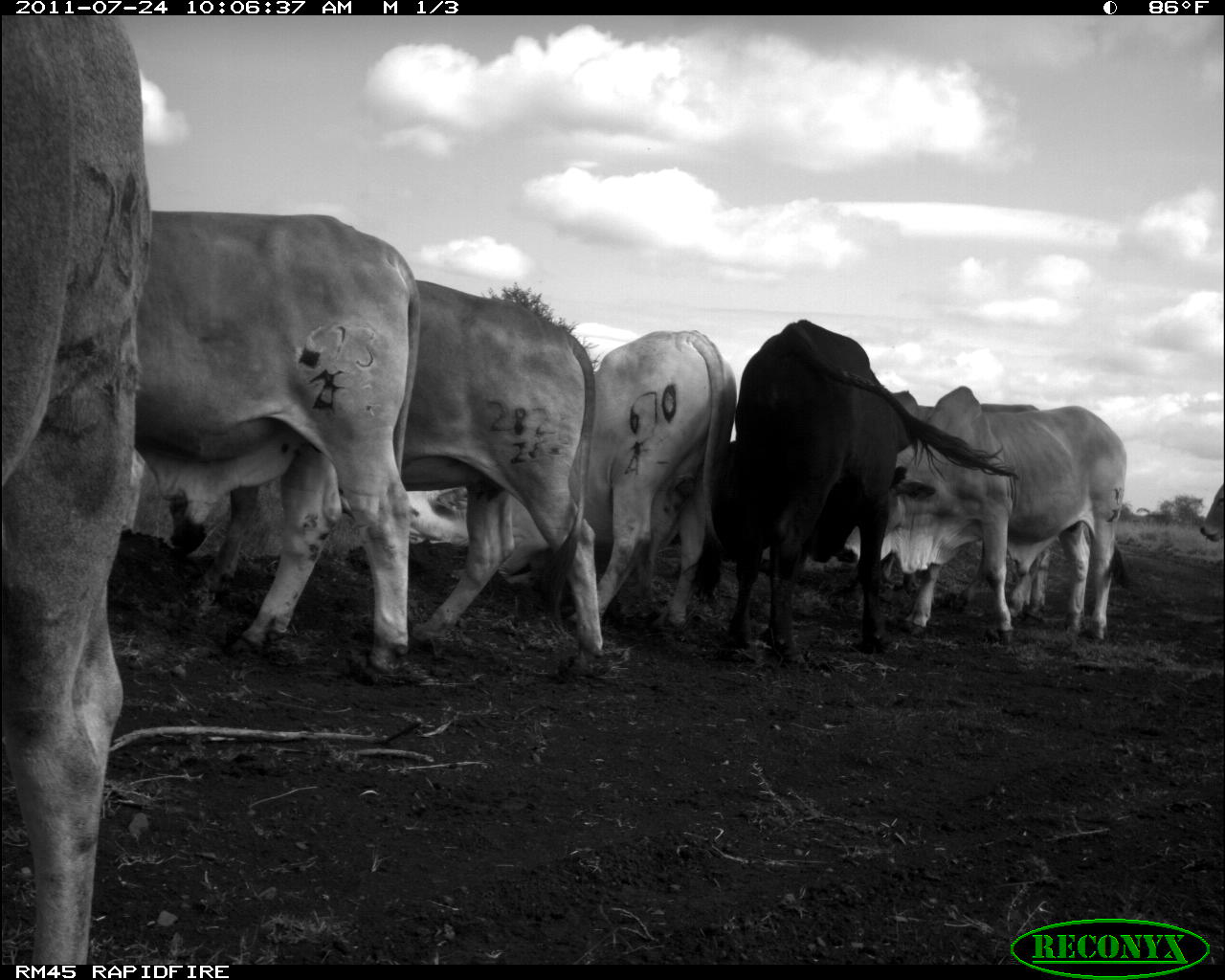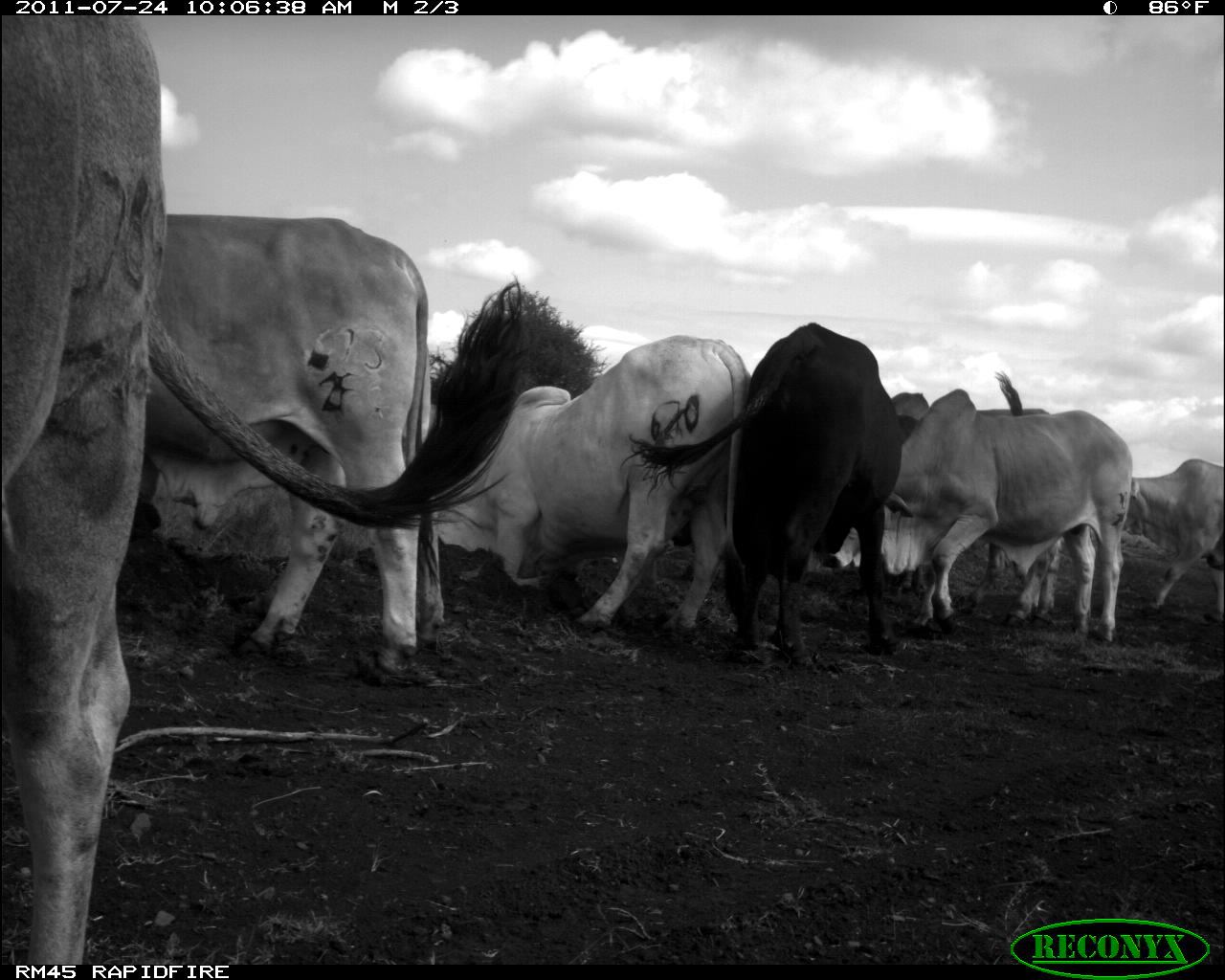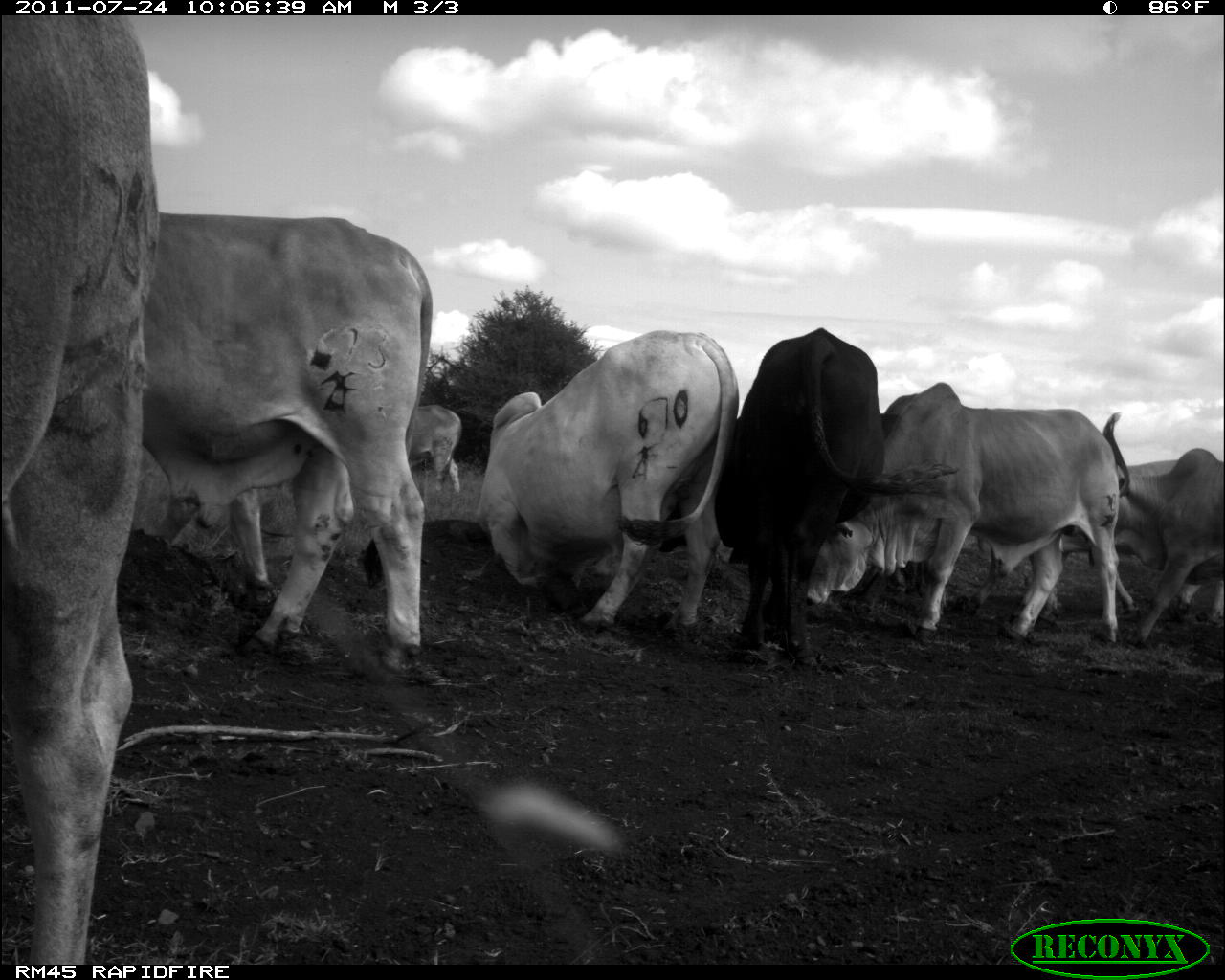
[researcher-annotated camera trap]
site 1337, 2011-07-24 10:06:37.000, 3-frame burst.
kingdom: Animalia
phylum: Chordata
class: Mammalia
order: Artiodactyla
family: Bovidae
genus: Bos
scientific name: Bos taurus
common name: domestic cattle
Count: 7.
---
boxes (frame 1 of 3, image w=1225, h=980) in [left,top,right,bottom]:
bos taurus: [157,272,605,680]; [1,14,155,965]; [135,206,428,688]; [734,317,1020,660]; [834,388,1133,645]; [497,326,739,637]; [891,386,1052,629]; [1198,480,1224,544]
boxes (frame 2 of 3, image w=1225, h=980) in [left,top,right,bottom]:
bos taurus: [7,16,529,966]; [141,215,431,685]; [620,322,901,661]; [433,336,740,641]; [824,389,1133,646]; [890,372,1060,624]; [1127,458,1224,623]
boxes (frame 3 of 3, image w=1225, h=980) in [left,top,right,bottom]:
bos taurus: [0,18,161,965]; [159,216,432,676]; [798,378,1139,644]; [711,325,957,667]; [479,327,744,632]; [1059,412,1225,646]; [136,444,307,586]; [390,404,463,497]